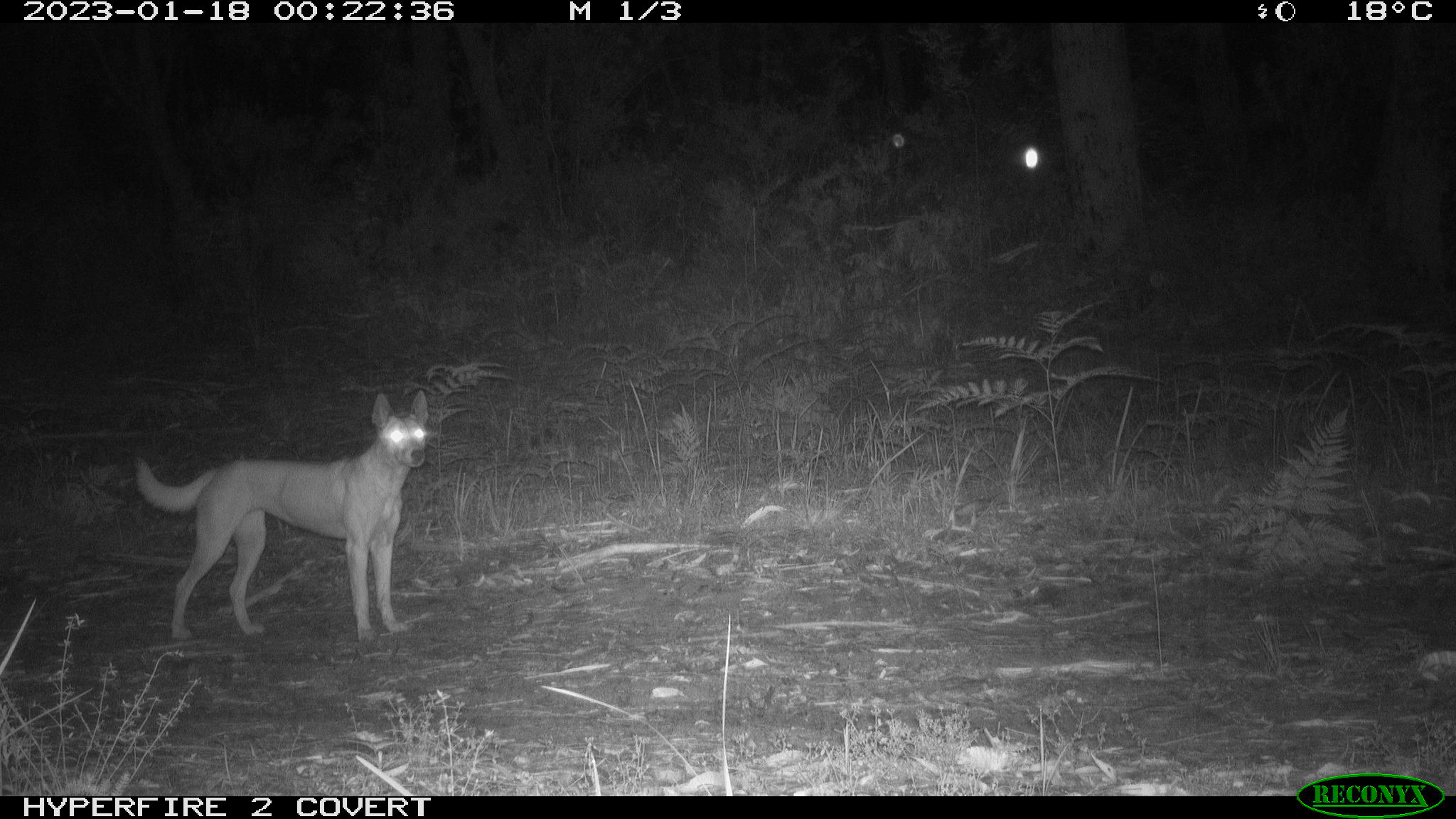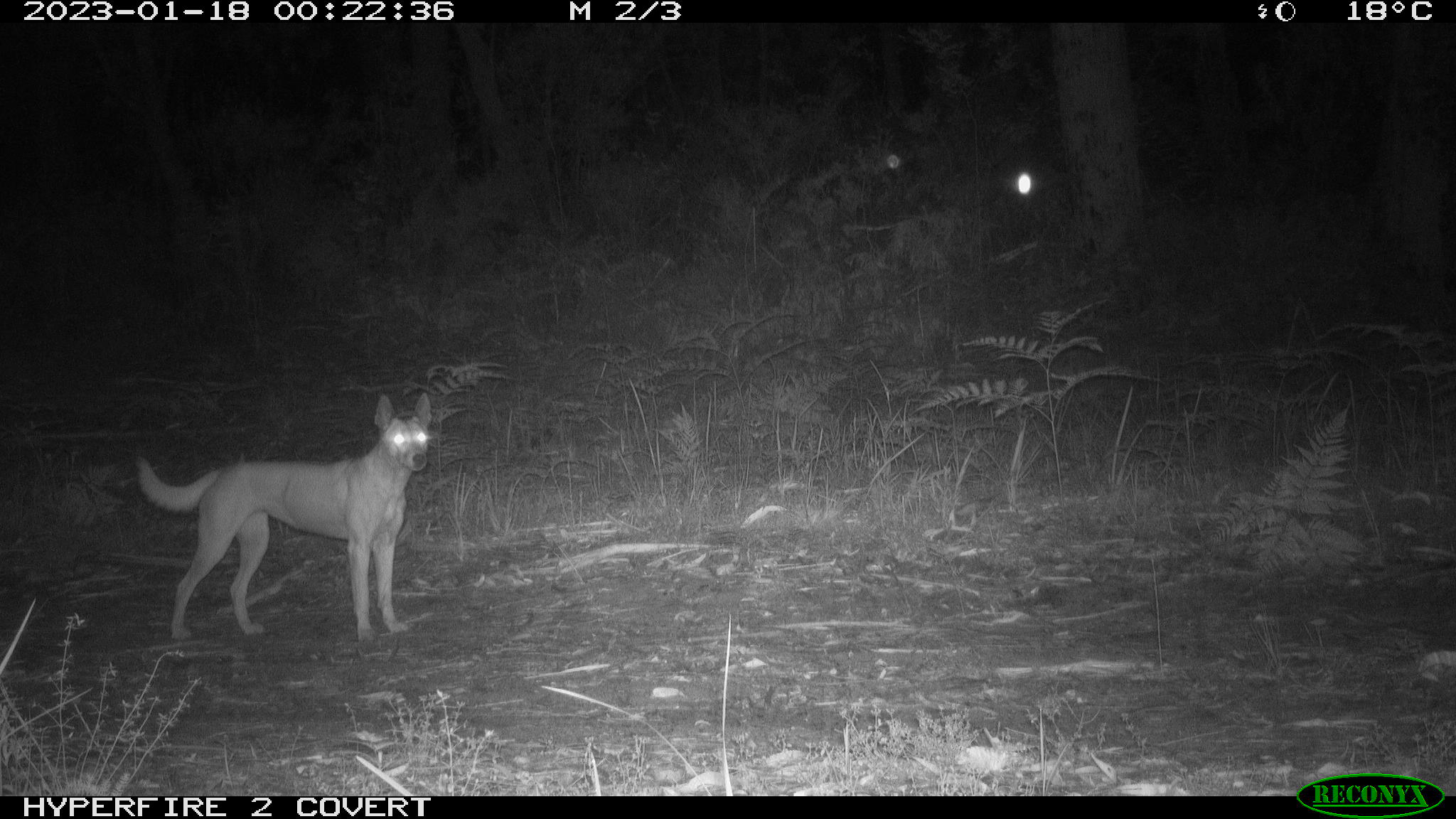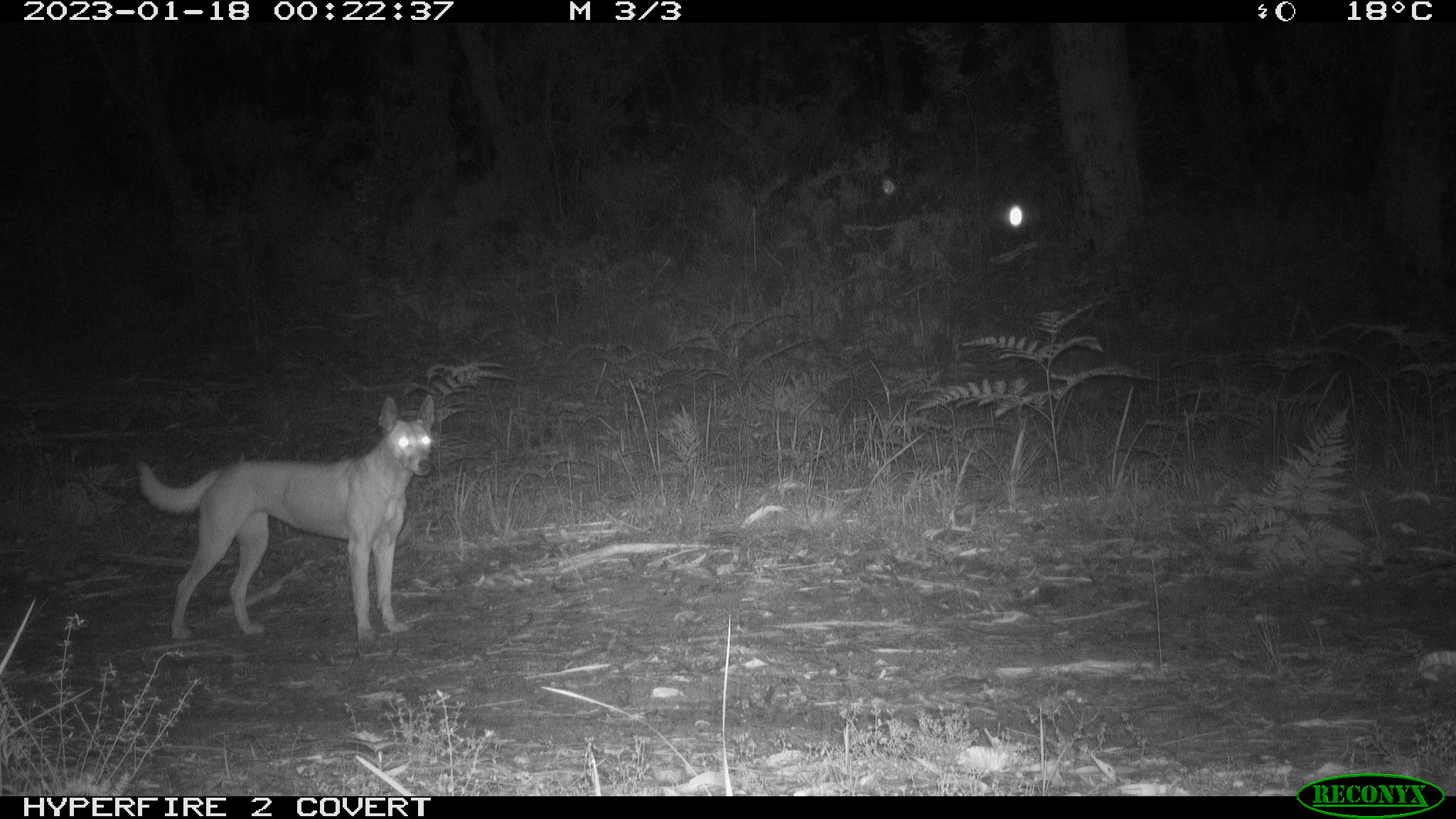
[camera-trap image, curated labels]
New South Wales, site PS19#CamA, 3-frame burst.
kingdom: Animalia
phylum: Chordata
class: Mammalia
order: Carnivora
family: Canidae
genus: Canis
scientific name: Canis familiaris dingo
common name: dingo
Dingo (Canis familiaris dingo).